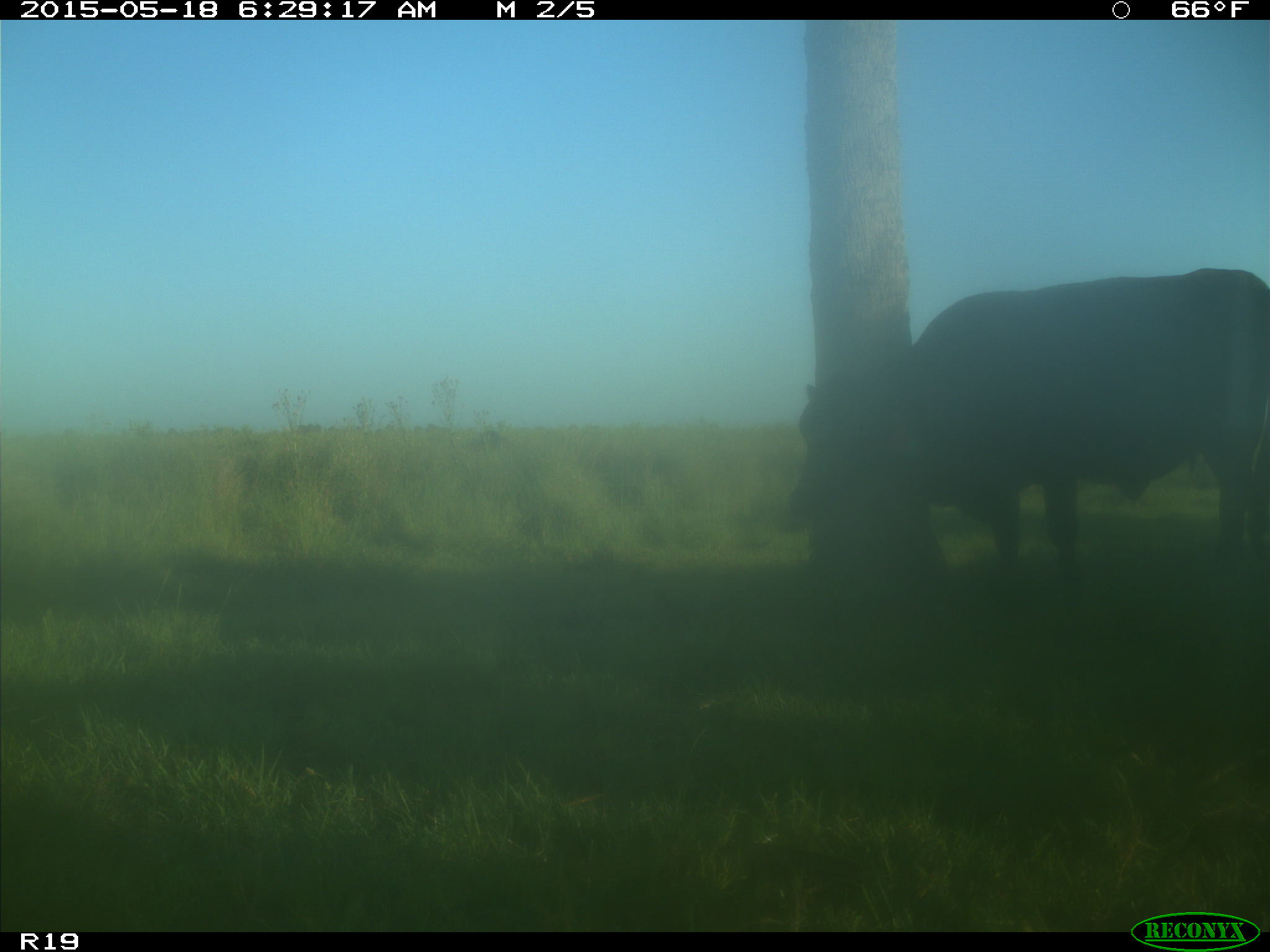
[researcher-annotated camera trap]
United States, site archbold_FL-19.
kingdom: Animalia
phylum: Chordata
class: Mammalia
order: Artiodactyla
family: Bovidae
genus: Bos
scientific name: Bos taurus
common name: domestic cow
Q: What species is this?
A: Bos taurus (domestic cow).